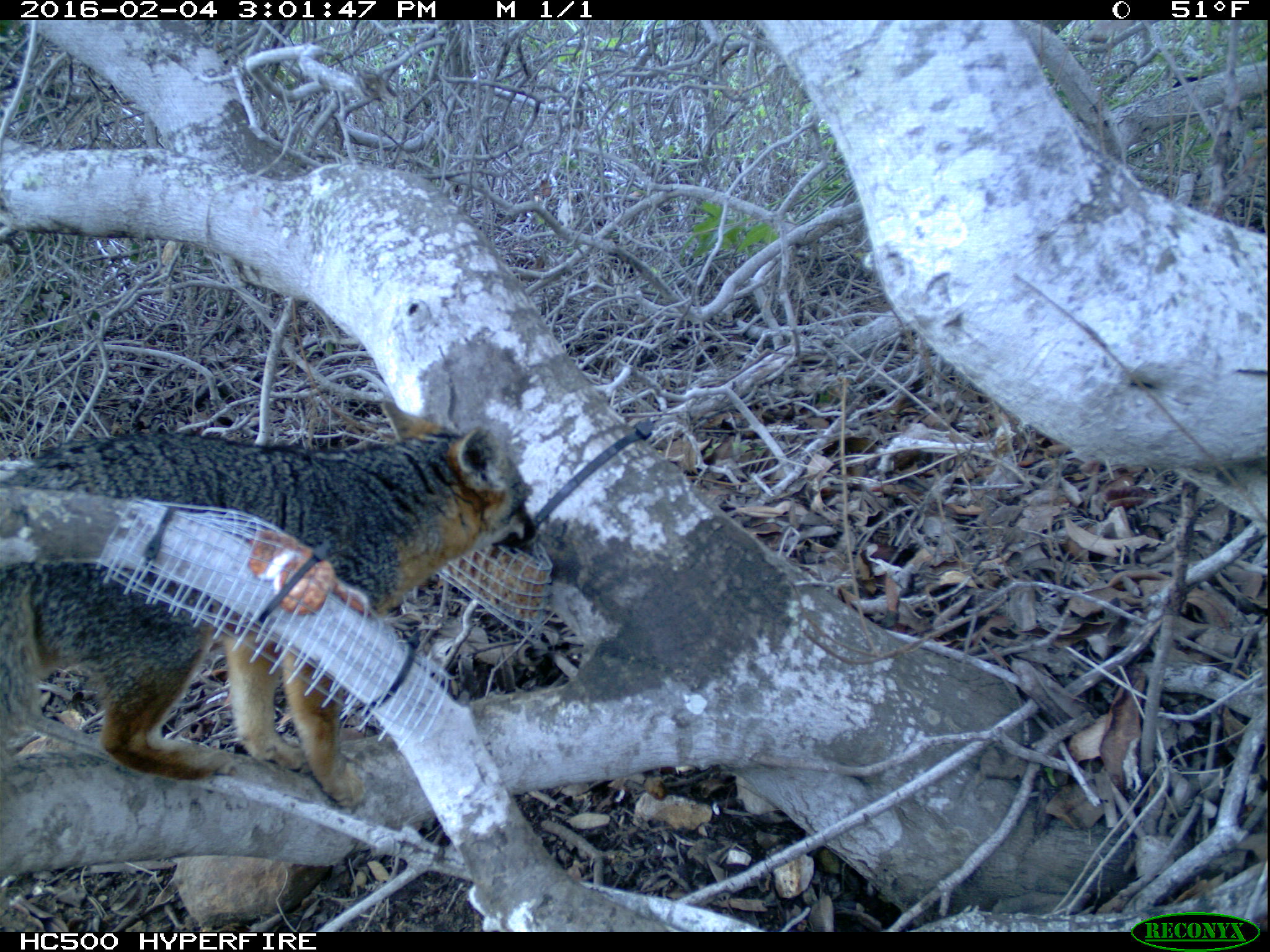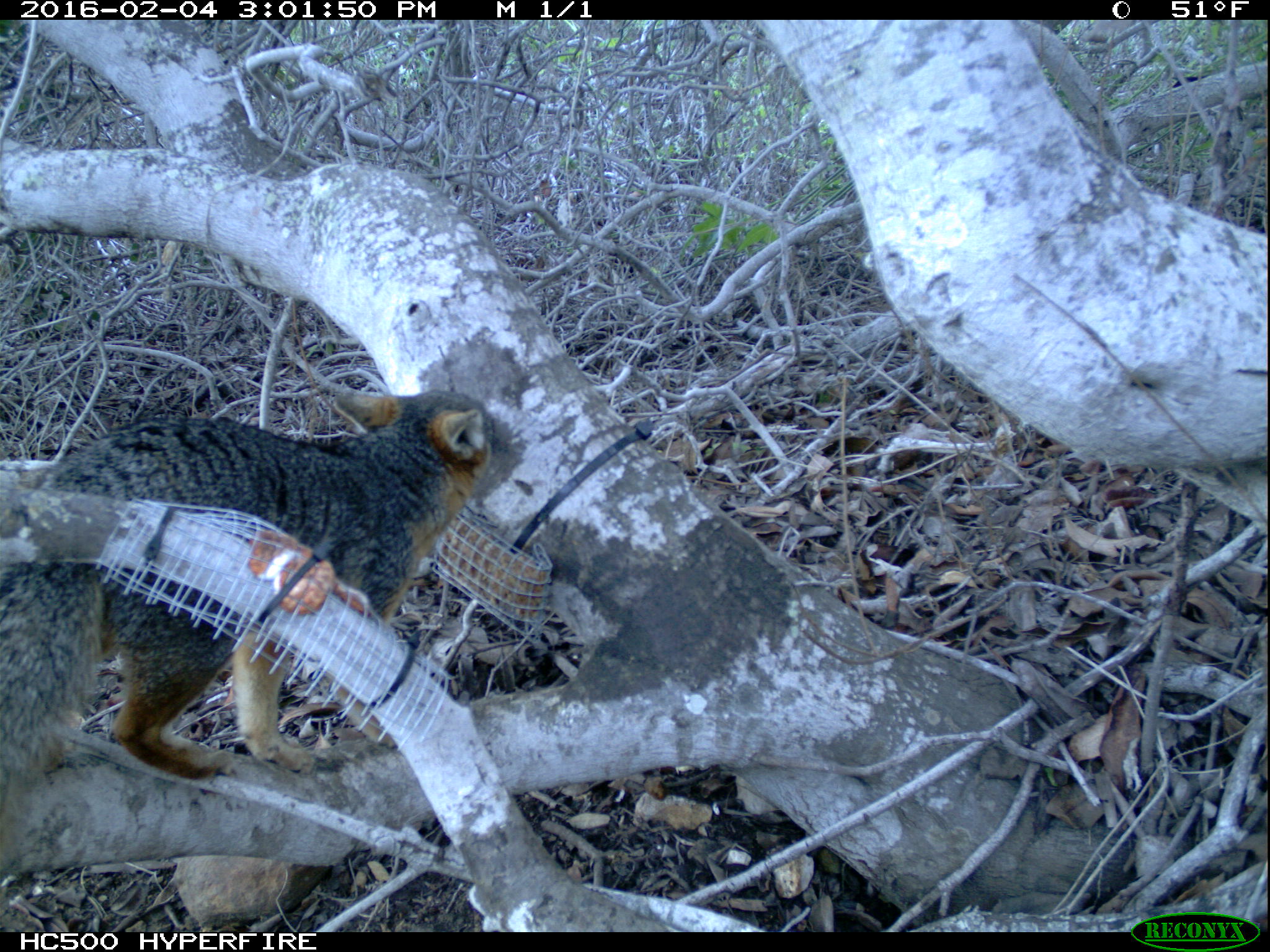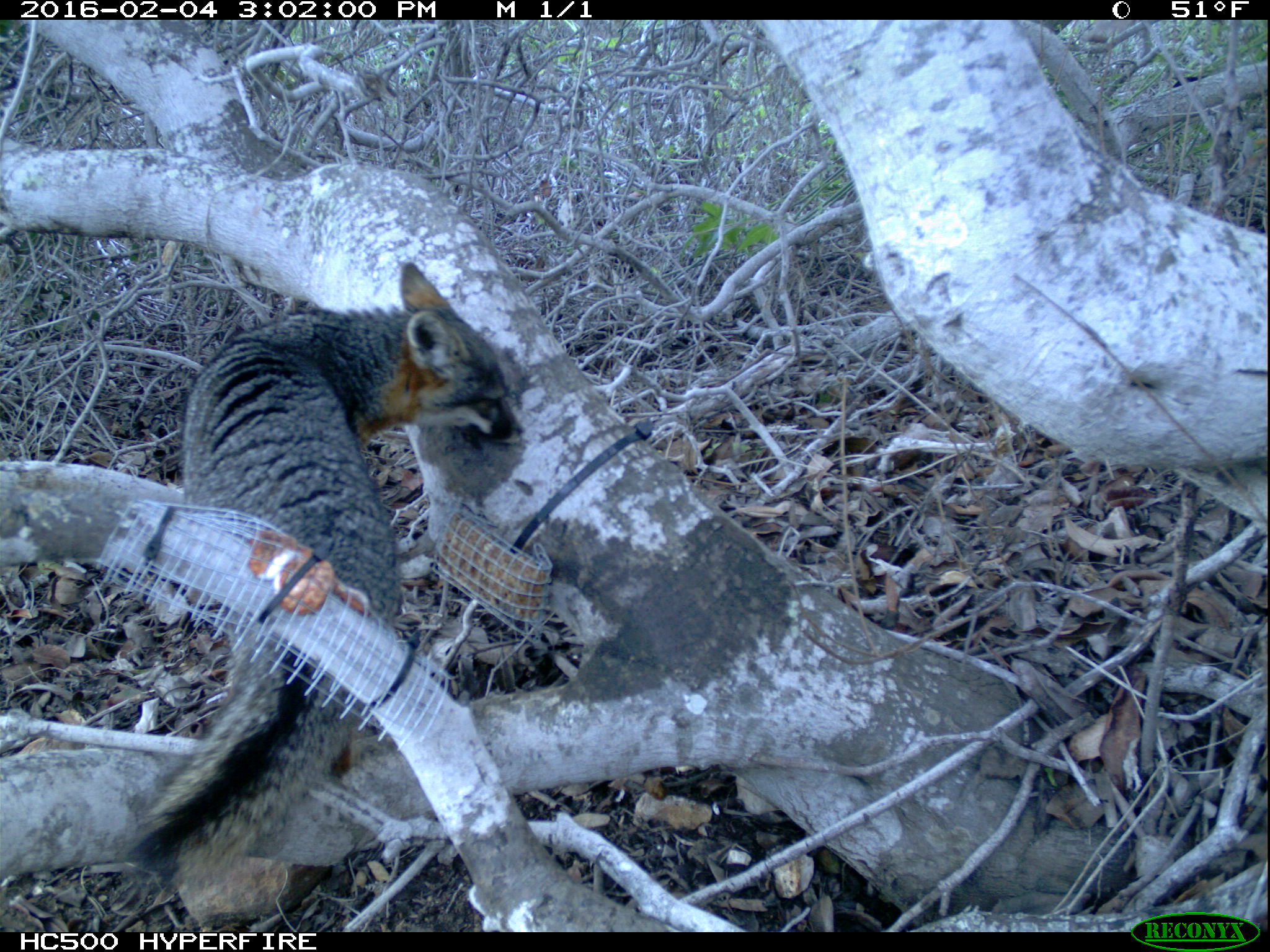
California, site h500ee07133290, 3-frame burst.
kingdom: Animalia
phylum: Chordata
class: Mammalia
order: Carnivora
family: Canidae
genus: Urocyon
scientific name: Urocyon littoralis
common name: island fox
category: fox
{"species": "fox (island fox) (Urocyon littoralis)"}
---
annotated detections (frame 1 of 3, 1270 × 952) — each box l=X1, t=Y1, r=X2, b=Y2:
fox: l=0, t=400, r=536, b=811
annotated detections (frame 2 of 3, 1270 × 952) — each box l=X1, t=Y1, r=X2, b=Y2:
fox: l=0, t=389, r=513, b=872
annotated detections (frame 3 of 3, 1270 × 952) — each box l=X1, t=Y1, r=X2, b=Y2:
fox: l=117, t=263, r=523, b=891